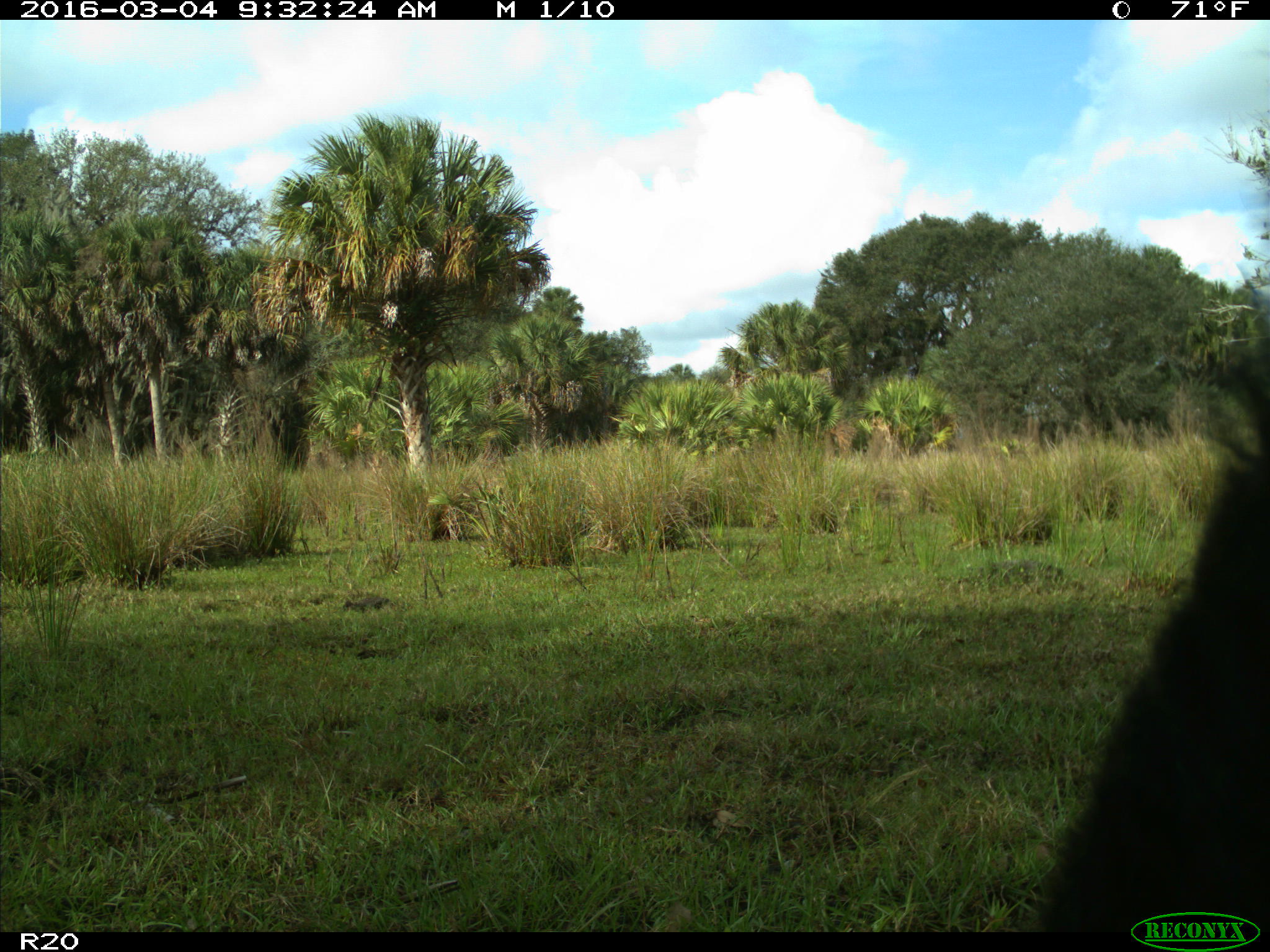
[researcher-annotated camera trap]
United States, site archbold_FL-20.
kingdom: Animalia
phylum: Chordata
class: Mammalia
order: Artiodactyla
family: Bovidae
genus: Bos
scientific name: Bos taurus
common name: domestic cow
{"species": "Bos taurus (domestic cow)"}